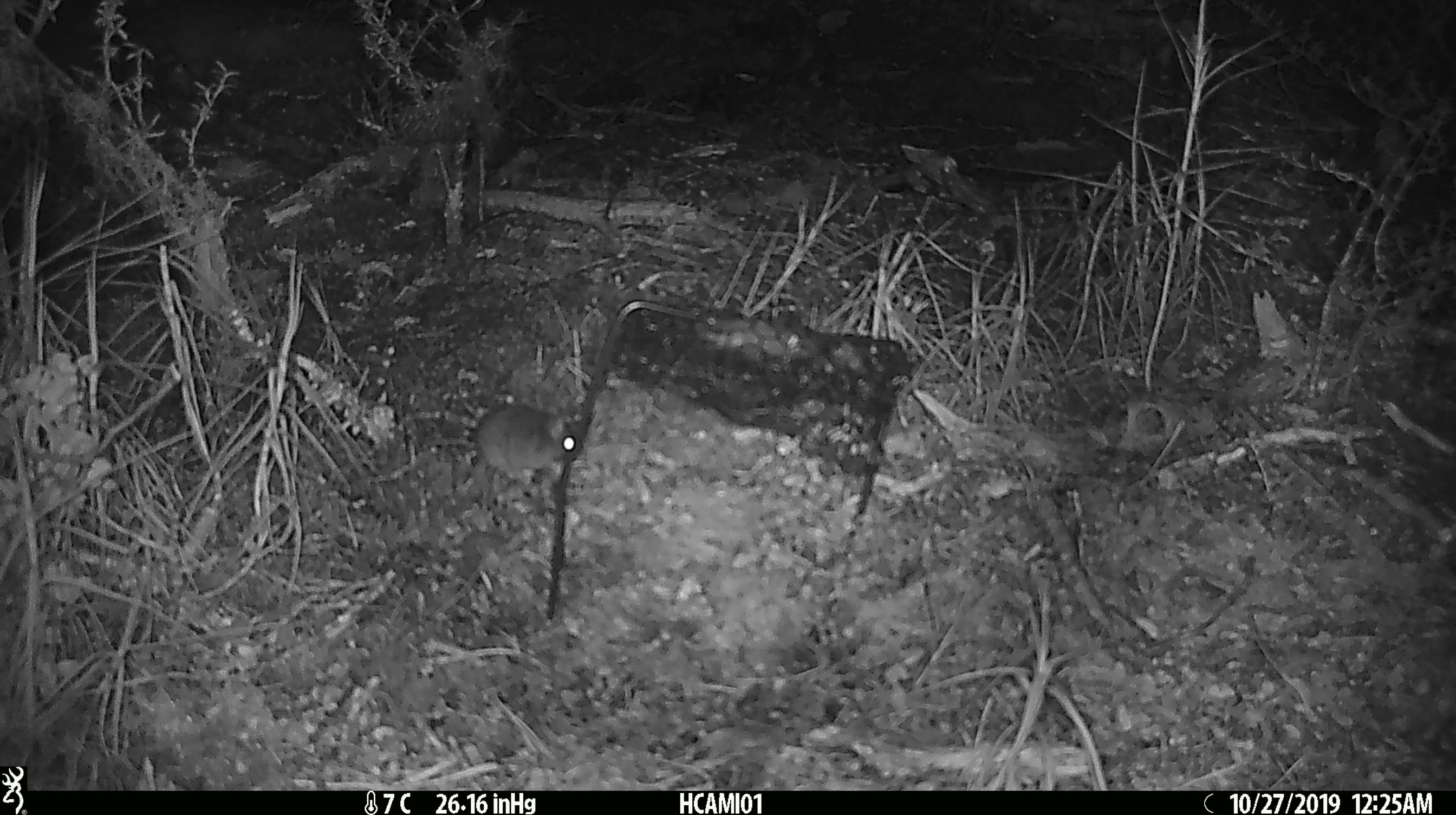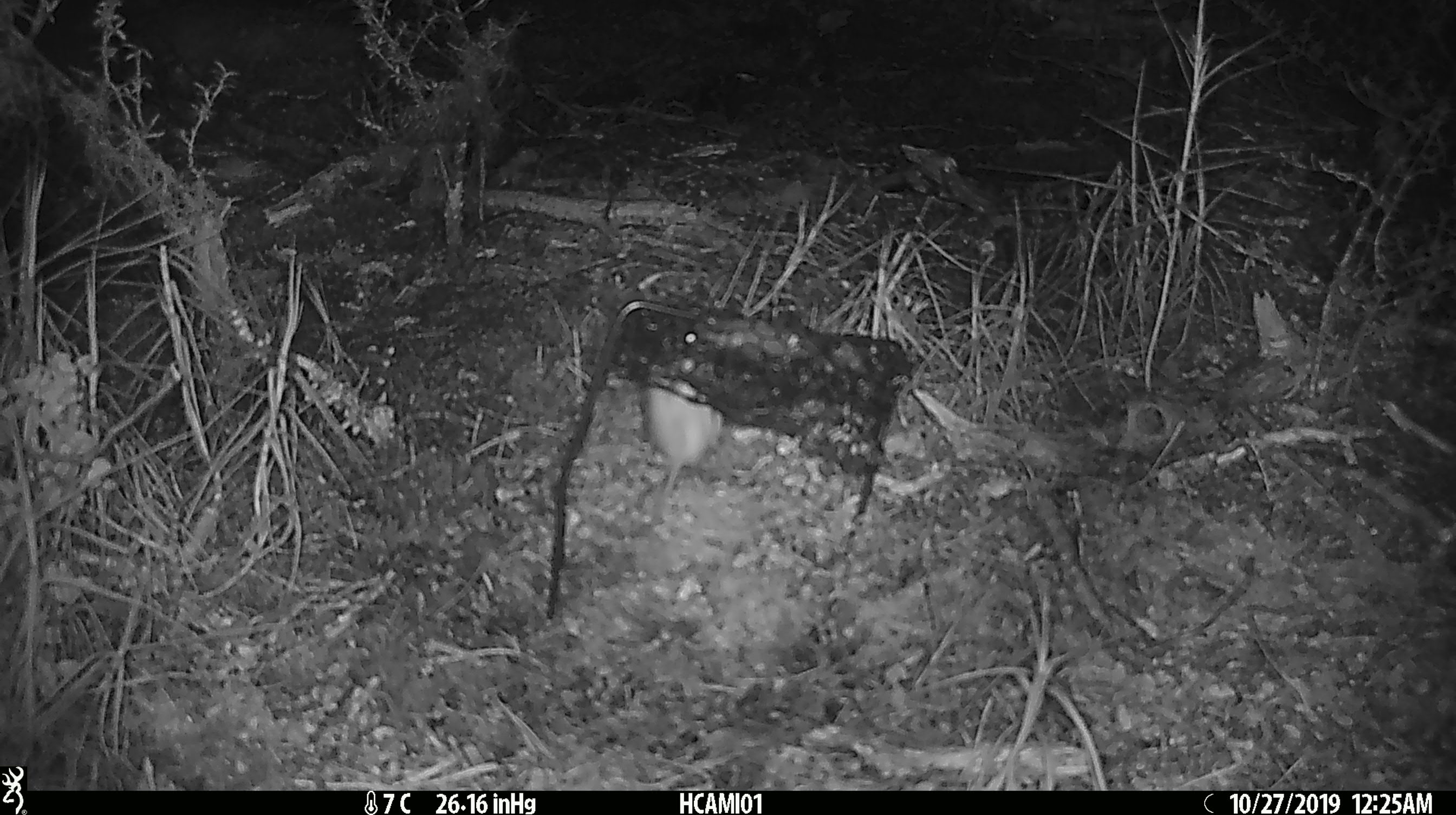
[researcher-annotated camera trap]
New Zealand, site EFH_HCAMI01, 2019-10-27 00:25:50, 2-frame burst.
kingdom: Animalia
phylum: Chordata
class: Mammalia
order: Rodentia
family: Muridae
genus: Mus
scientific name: Mus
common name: mouse